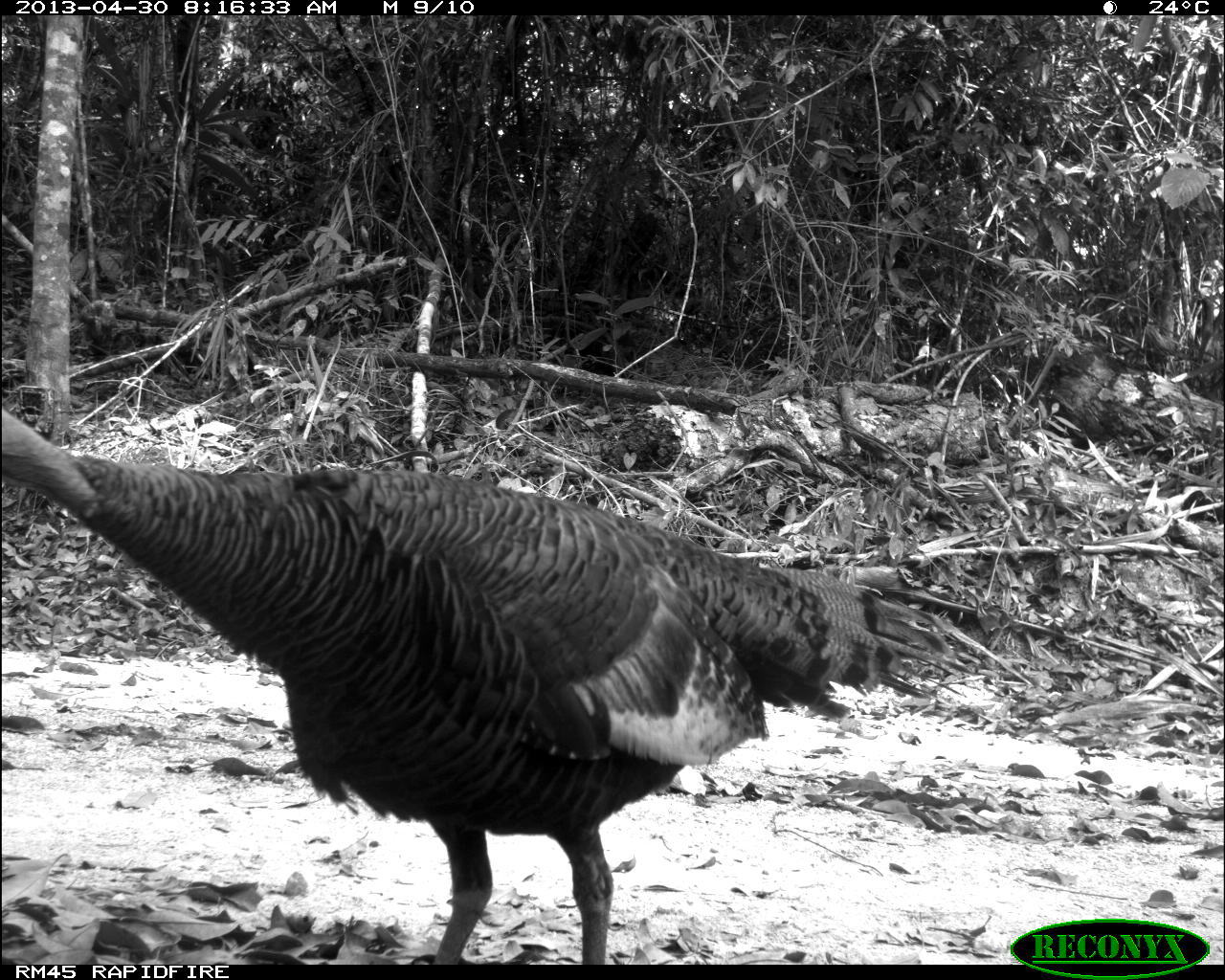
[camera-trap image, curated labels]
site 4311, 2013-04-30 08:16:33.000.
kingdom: Animalia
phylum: Chordata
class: Aves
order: Galliformes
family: Phasianidae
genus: Meleagris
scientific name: Meleagris ocellata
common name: ocellated turkey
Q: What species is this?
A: Meleagris ocellata (ocellated turkey).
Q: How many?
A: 1.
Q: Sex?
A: Female.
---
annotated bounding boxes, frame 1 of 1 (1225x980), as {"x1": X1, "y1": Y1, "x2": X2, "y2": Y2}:
meleagris ocellata: {"x1": 1, "y1": 406, "x2": 949, "y2": 963}